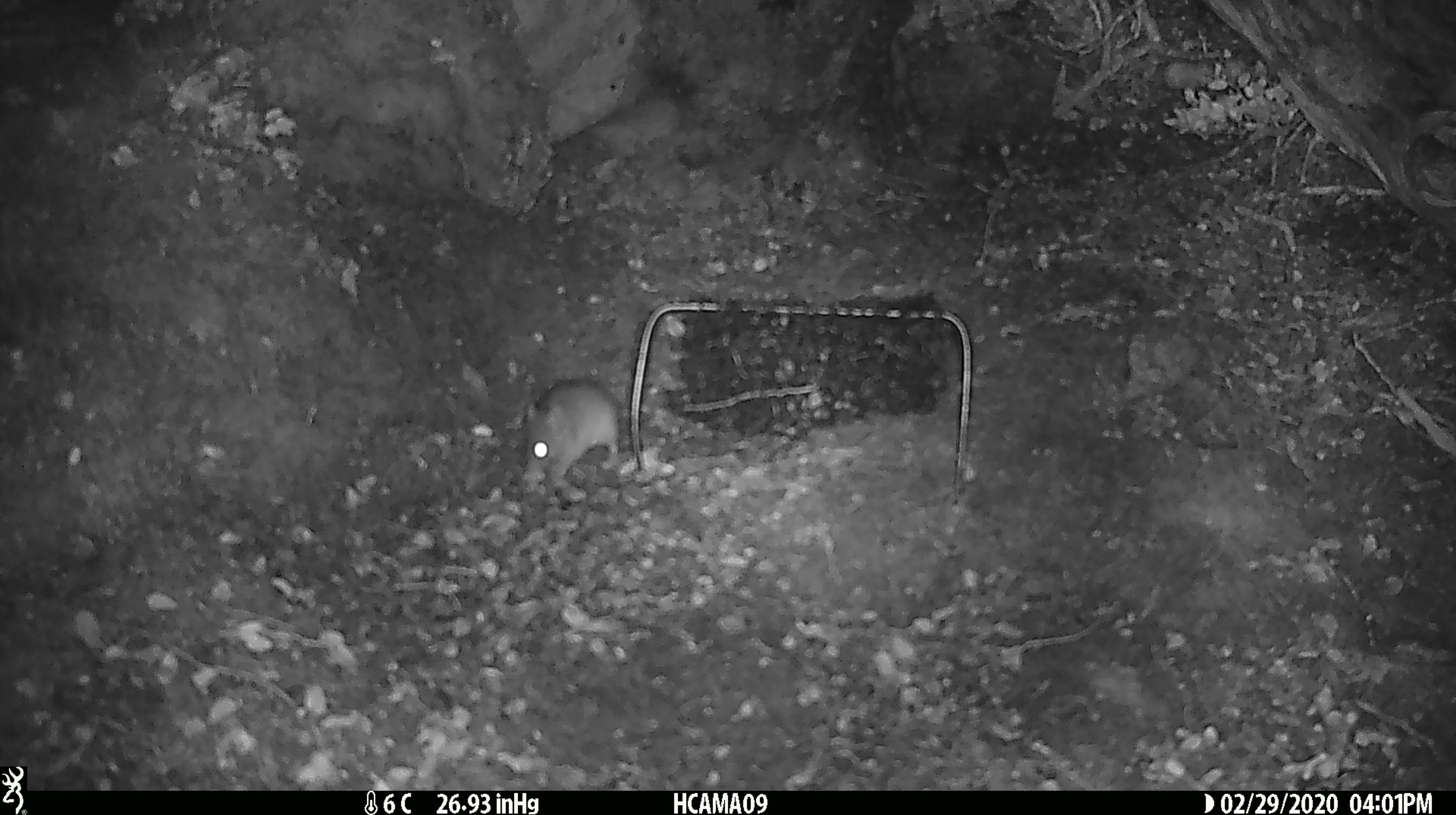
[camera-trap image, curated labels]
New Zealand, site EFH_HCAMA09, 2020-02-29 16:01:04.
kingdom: Animalia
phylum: Chordata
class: Mammalia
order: Rodentia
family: Muridae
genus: Mus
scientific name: Mus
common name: mouse